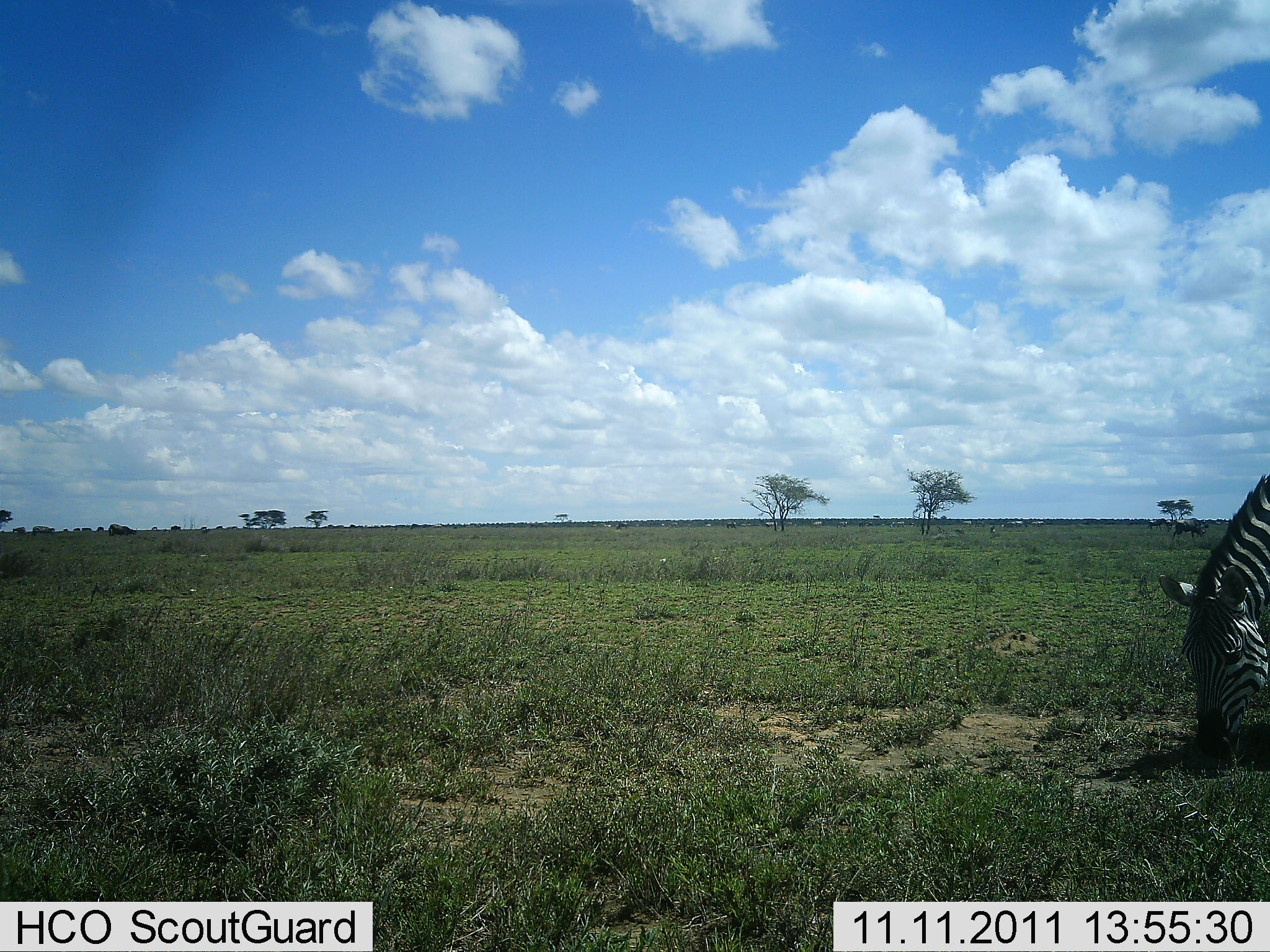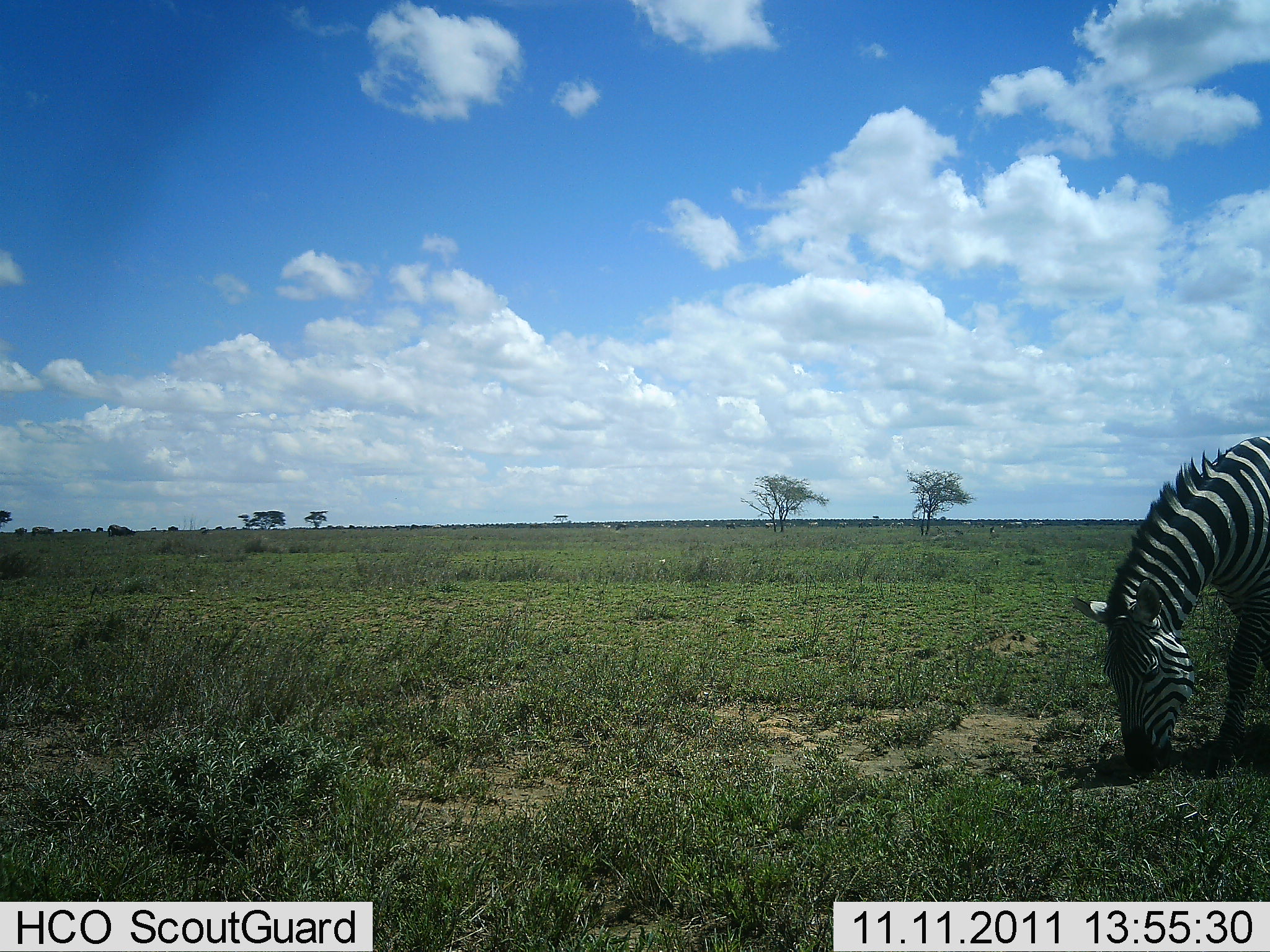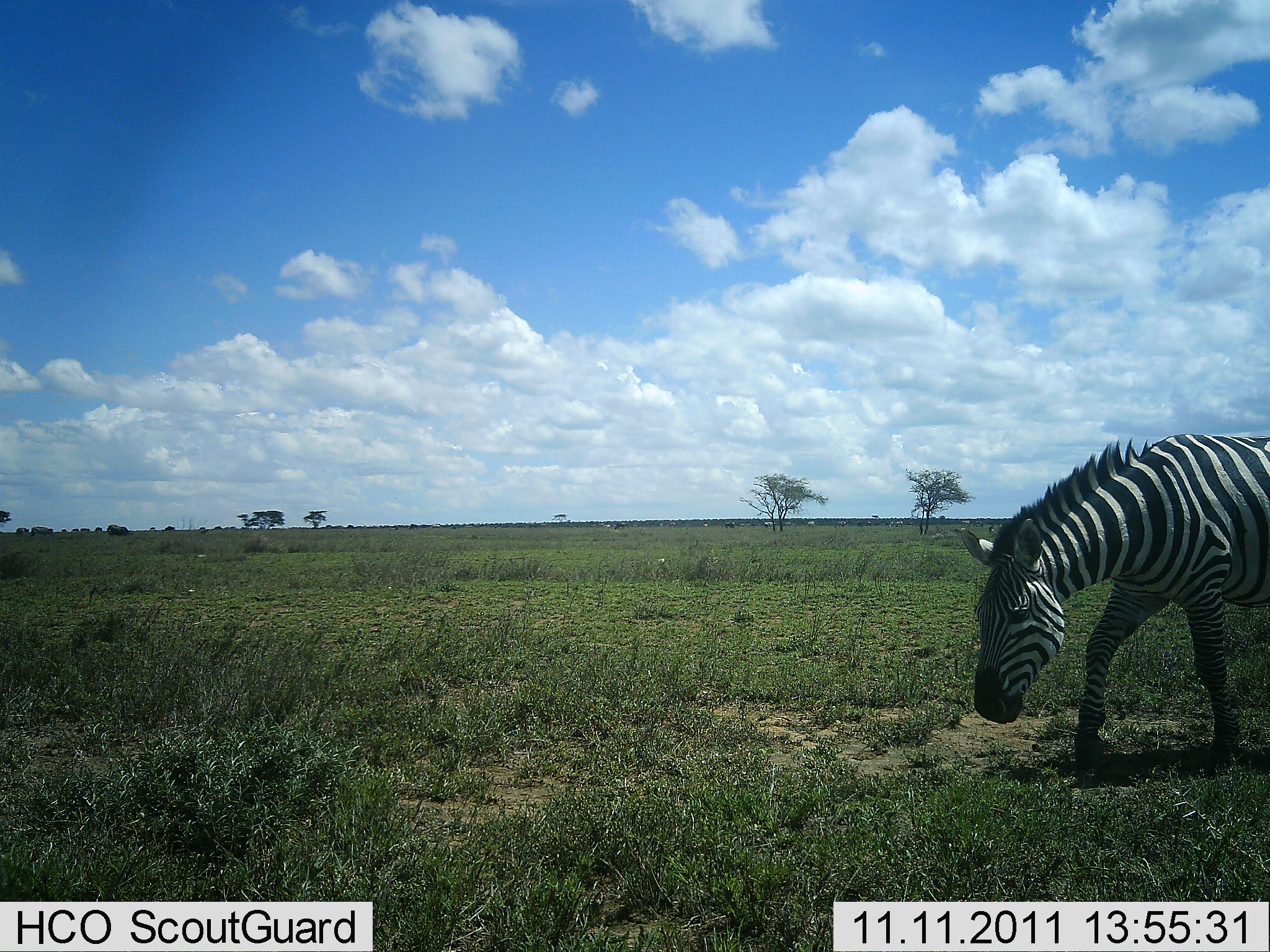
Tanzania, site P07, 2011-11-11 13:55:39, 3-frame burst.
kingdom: Animalia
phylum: Chordata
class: Mammalia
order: Perissodactyla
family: Equidae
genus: Equus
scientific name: Equus quagga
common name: plains zebra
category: zebra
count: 1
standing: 0%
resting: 0%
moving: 27%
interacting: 0%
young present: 0%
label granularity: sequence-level